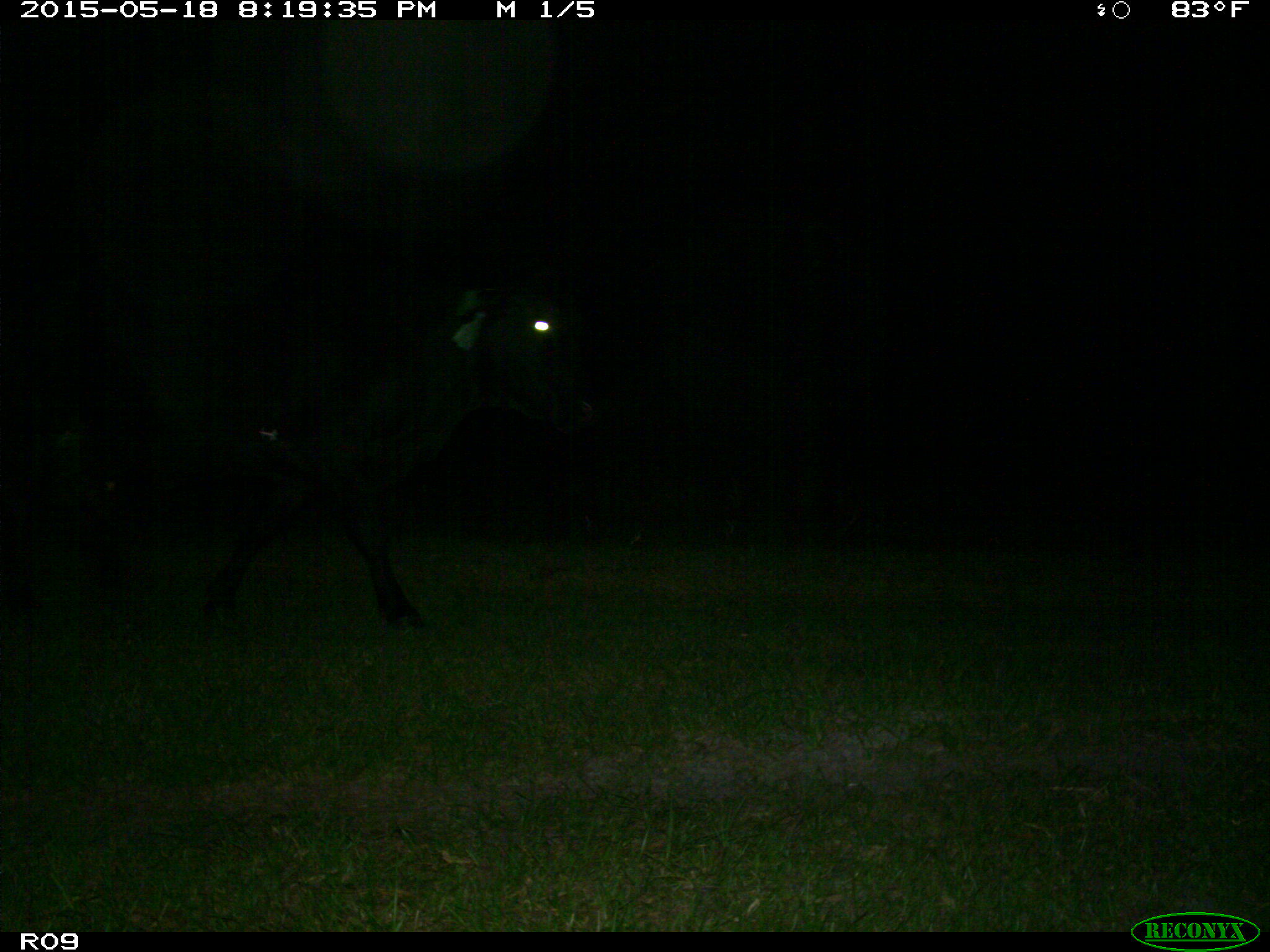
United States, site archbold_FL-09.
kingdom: Animalia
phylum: Chordata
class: Mammalia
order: Artiodactyla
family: Bovidae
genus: Bos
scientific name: Bos taurus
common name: domestic cow